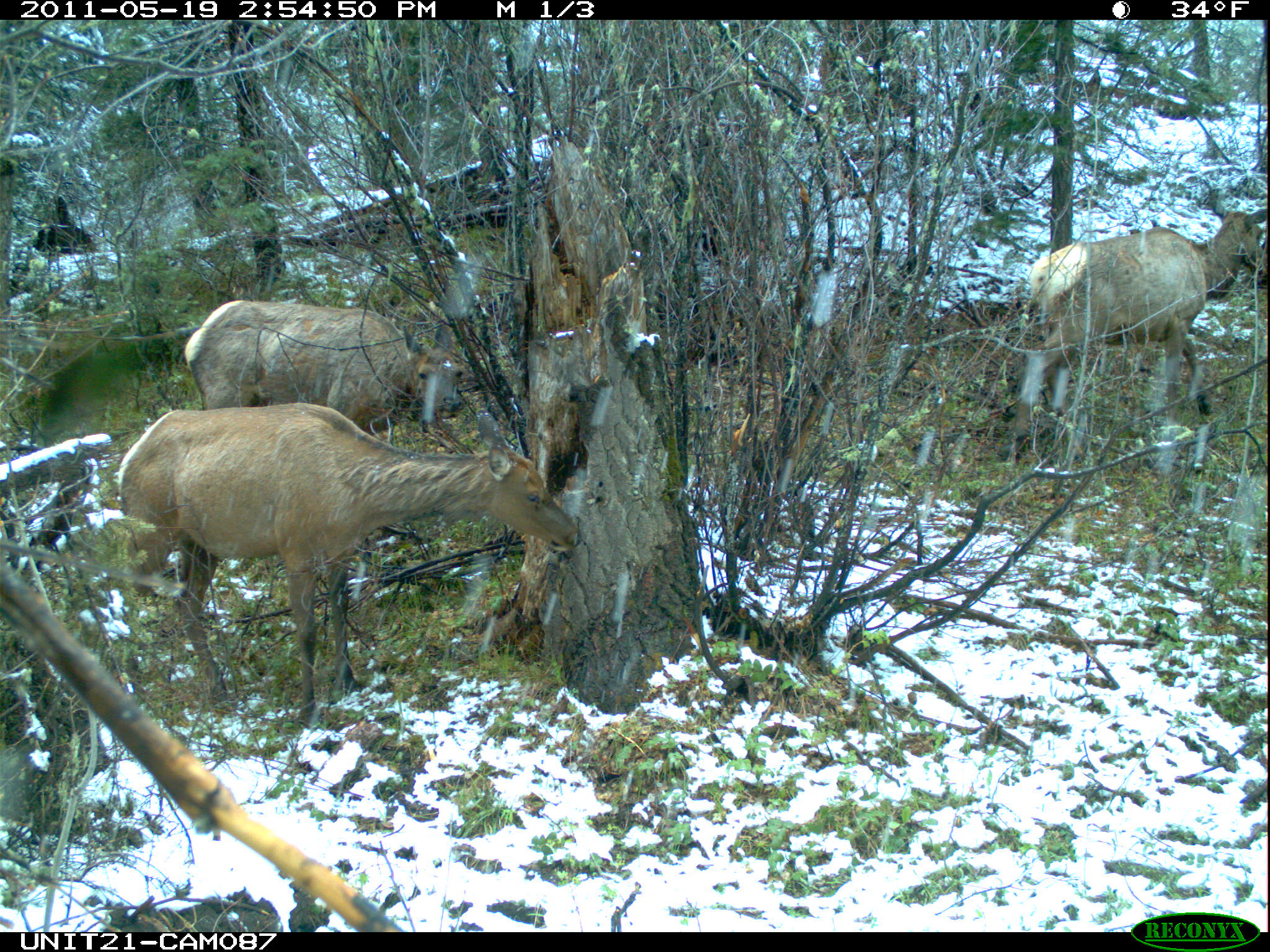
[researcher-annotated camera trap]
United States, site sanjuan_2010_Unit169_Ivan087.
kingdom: Animalia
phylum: Chordata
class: Mammalia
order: Artiodactyla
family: Cervidae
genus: Cervus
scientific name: Cervus elaphus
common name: red deer